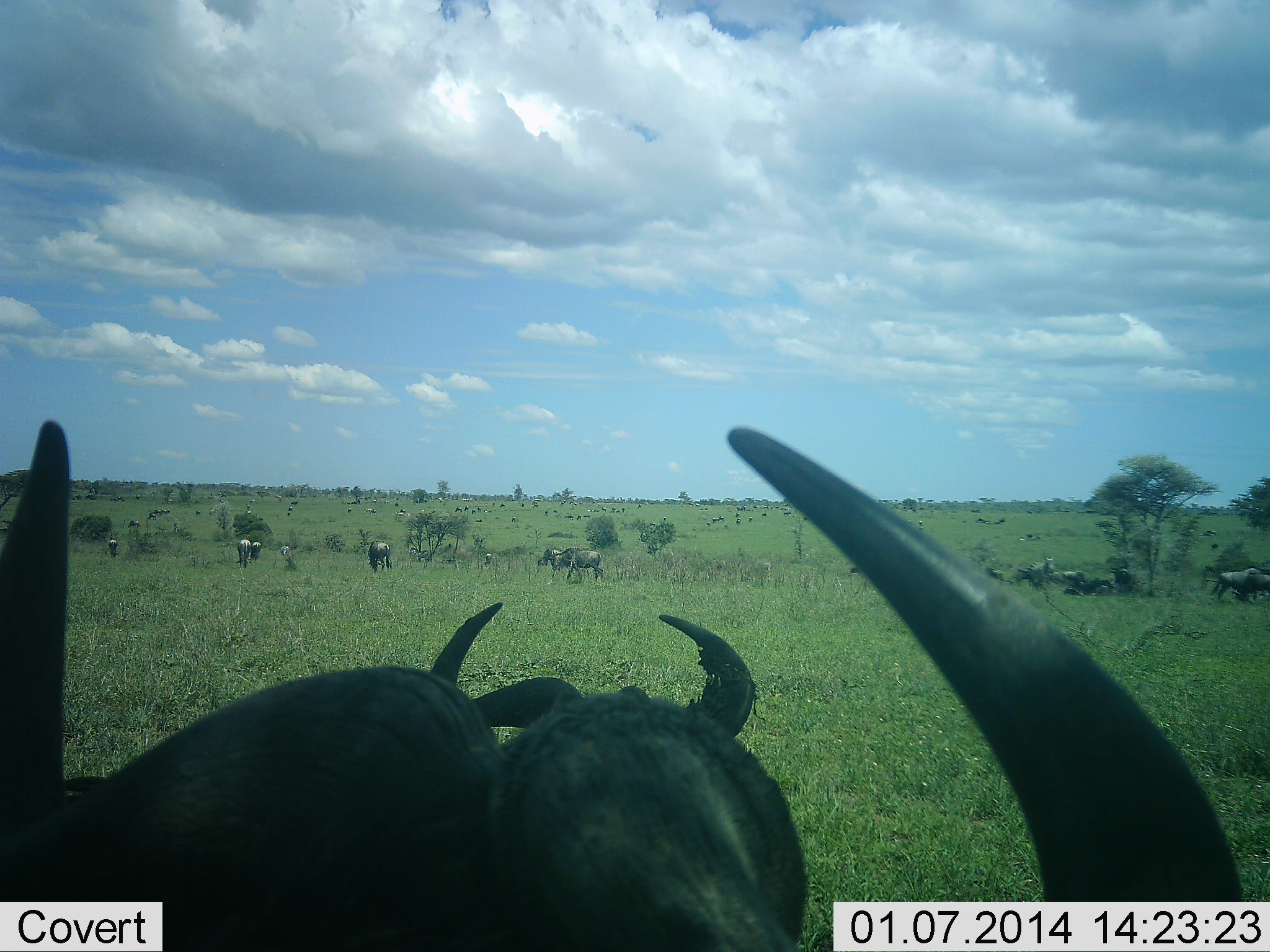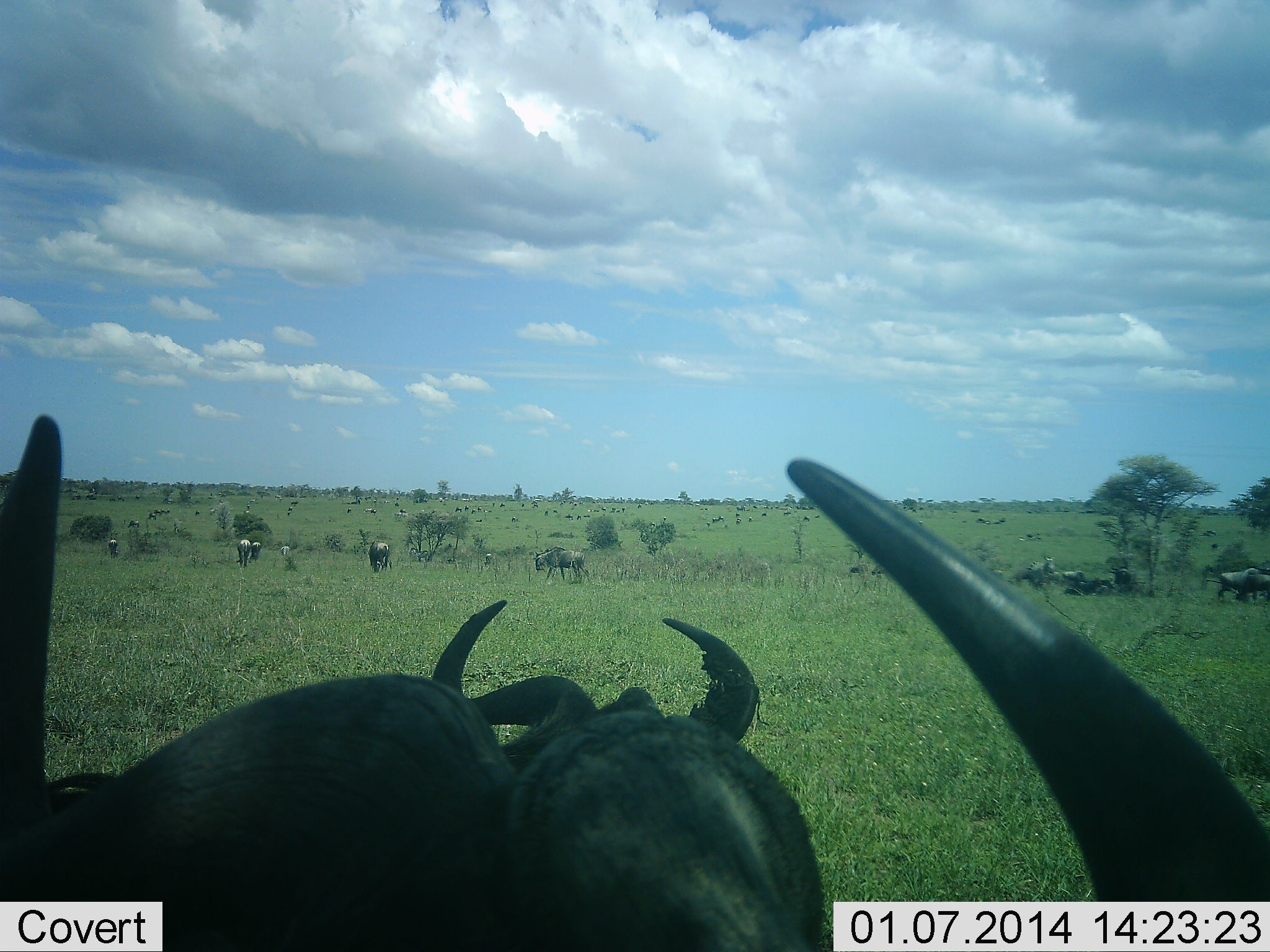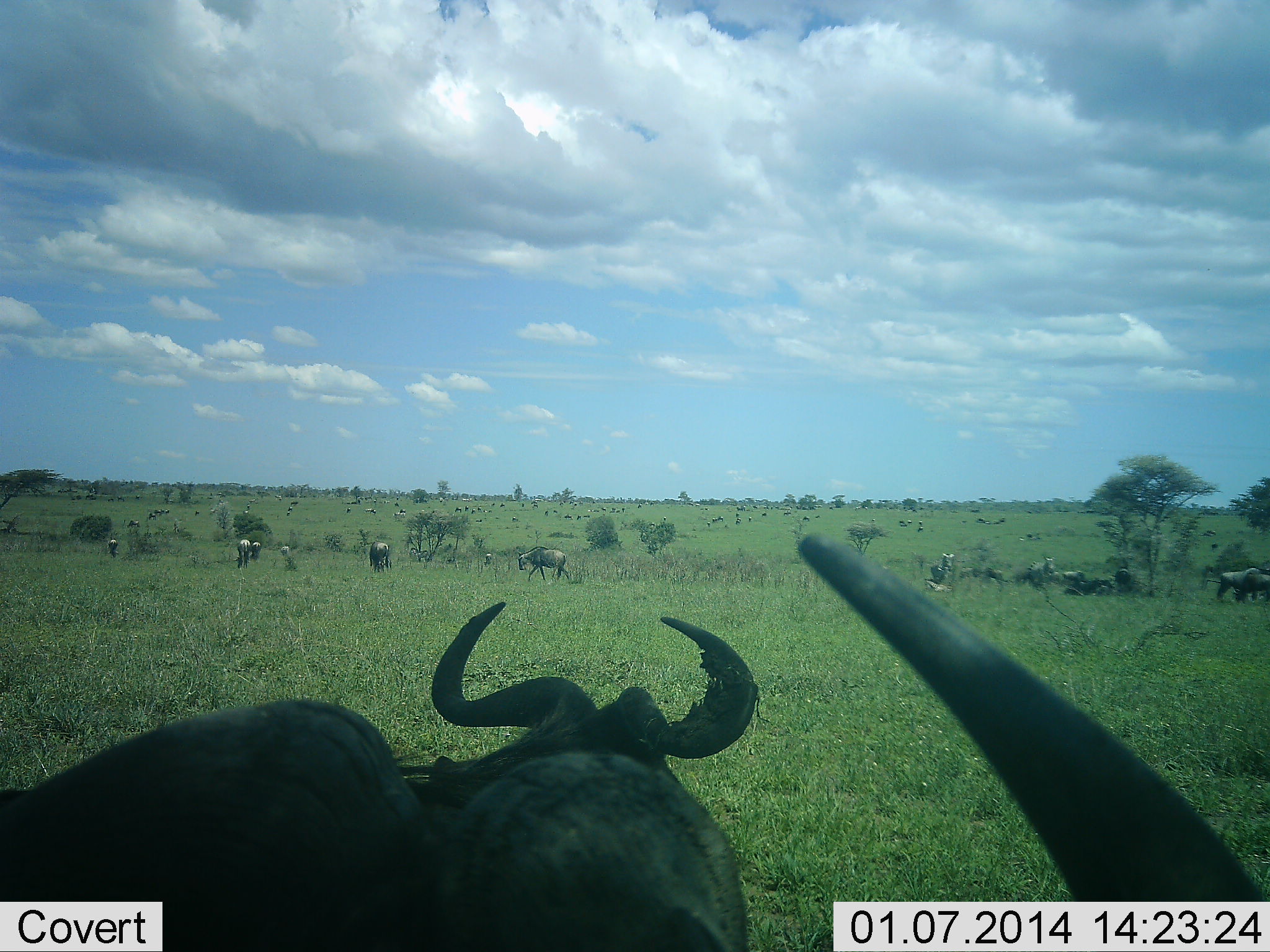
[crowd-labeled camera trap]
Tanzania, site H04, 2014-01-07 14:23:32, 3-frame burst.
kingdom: Animalia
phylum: Chordata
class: Mammalia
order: Artiodactyla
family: Bovidae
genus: Connochaetes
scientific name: Connochaetes taurinus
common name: blue wildebeest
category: wildebeest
Wildebeest (blue wildebeest) (Connochaetes taurinus), count 11-50. Behavior (volunteer vote fractions): standing 85%, resting 23%, moving 42%, interacting 4%. Young present (vote fraction): 4%. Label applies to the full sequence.